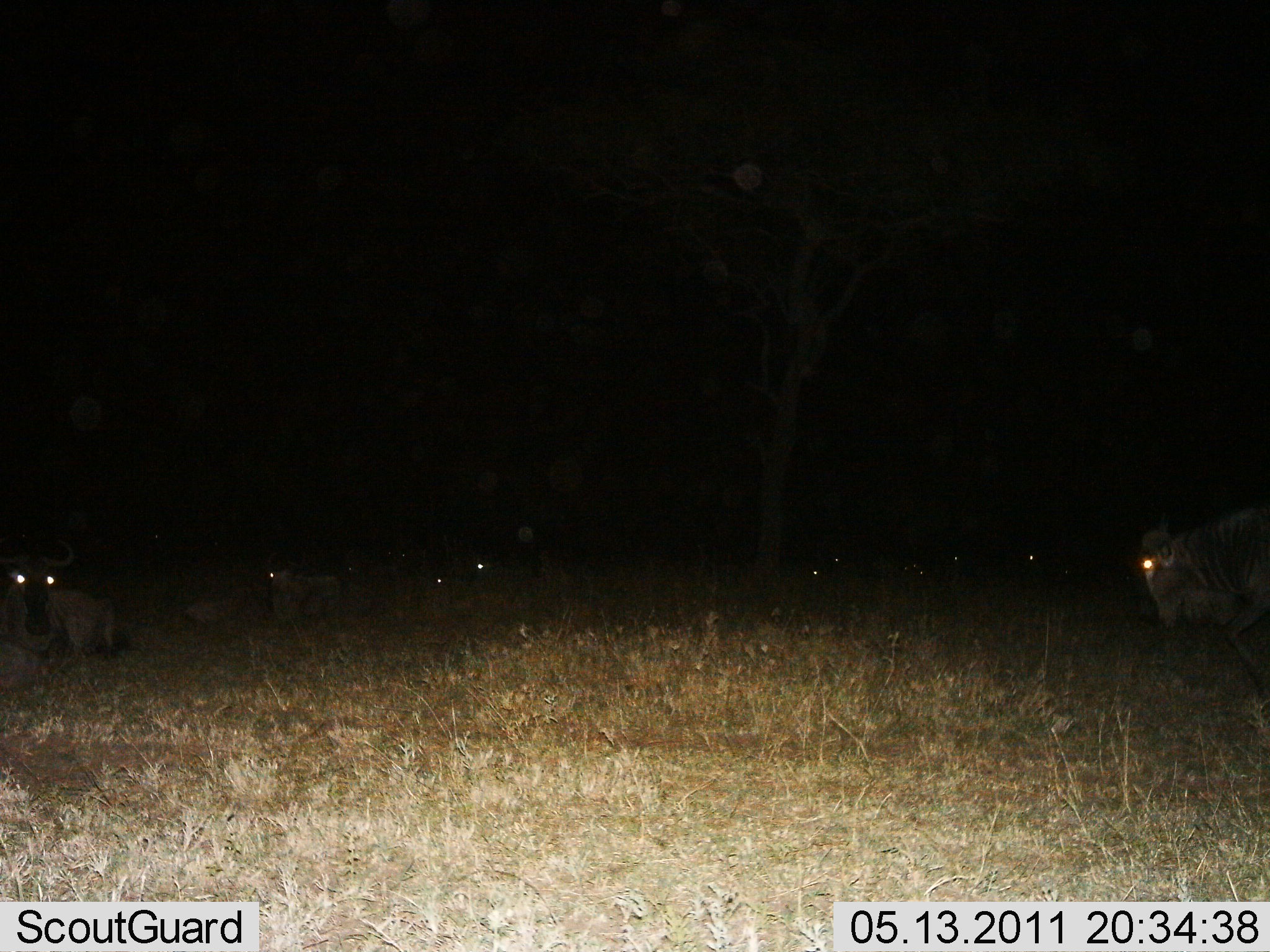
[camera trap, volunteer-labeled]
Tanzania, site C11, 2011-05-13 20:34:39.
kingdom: Animalia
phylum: Chordata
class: Mammalia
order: Artiodactyla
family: Bovidae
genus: Connochaetes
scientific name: Connochaetes taurinus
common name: blue wildebeest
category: wildebeest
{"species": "wildebeest (blue wildebeest) (Connochaetes taurinus)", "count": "10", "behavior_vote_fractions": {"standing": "27%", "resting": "80%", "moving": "27%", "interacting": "7%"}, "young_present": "0%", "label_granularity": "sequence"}